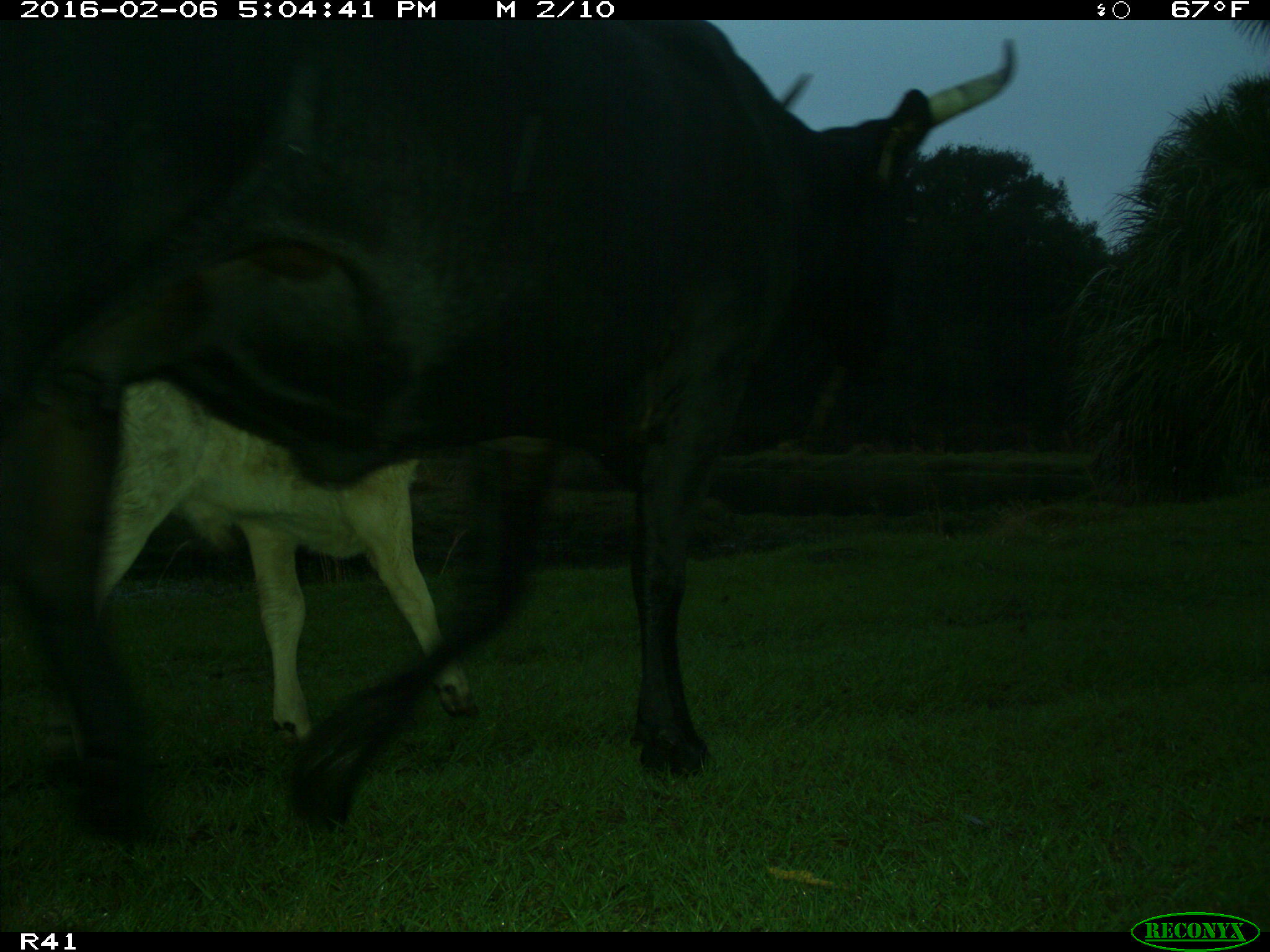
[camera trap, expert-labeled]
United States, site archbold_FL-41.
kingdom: Animalia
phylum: Chordata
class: Mammalia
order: Artiodactyla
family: Bovidae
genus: Bos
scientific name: Bos taurus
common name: domestic cow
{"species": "Bos taurus (domestic cow)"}